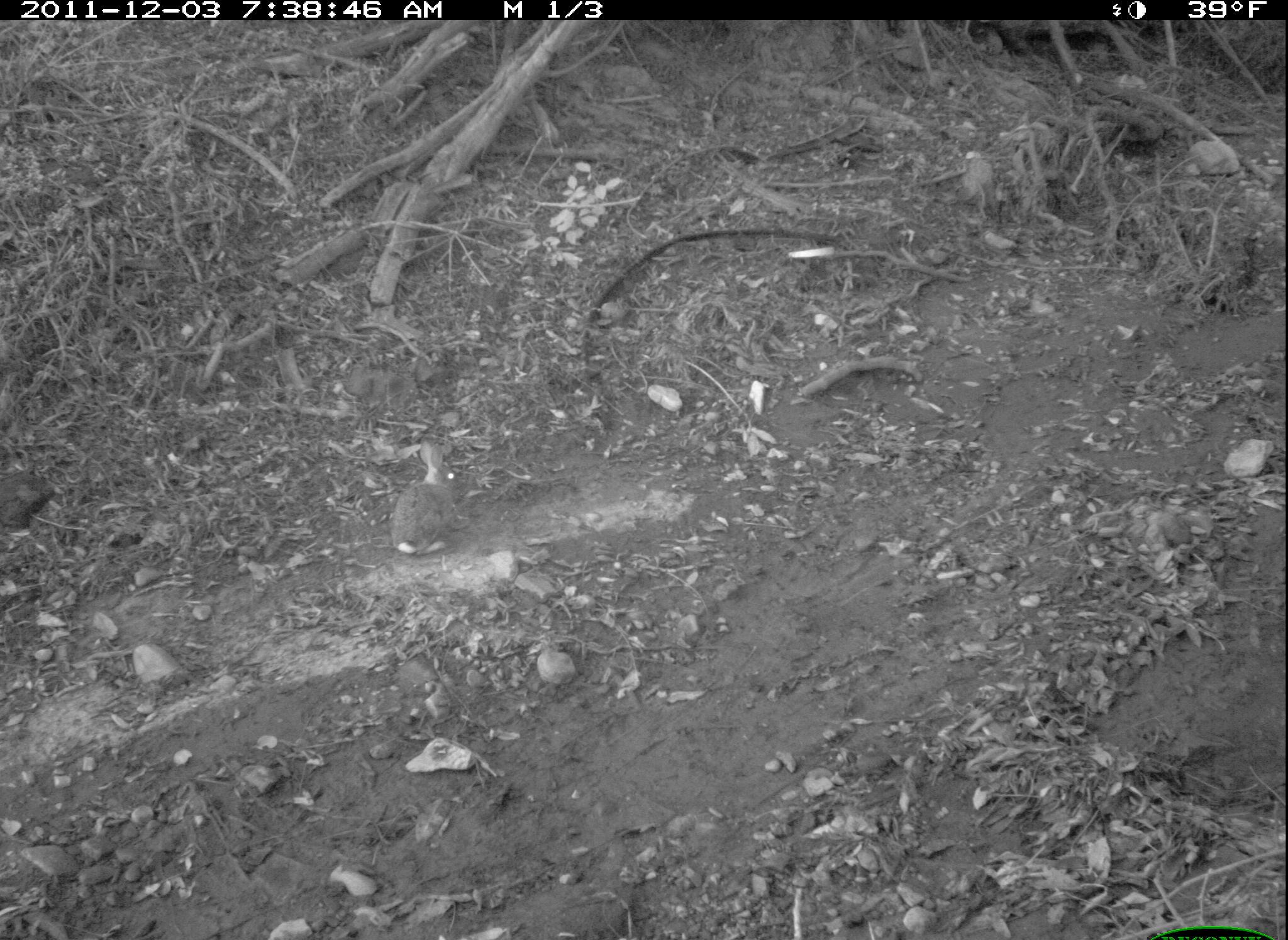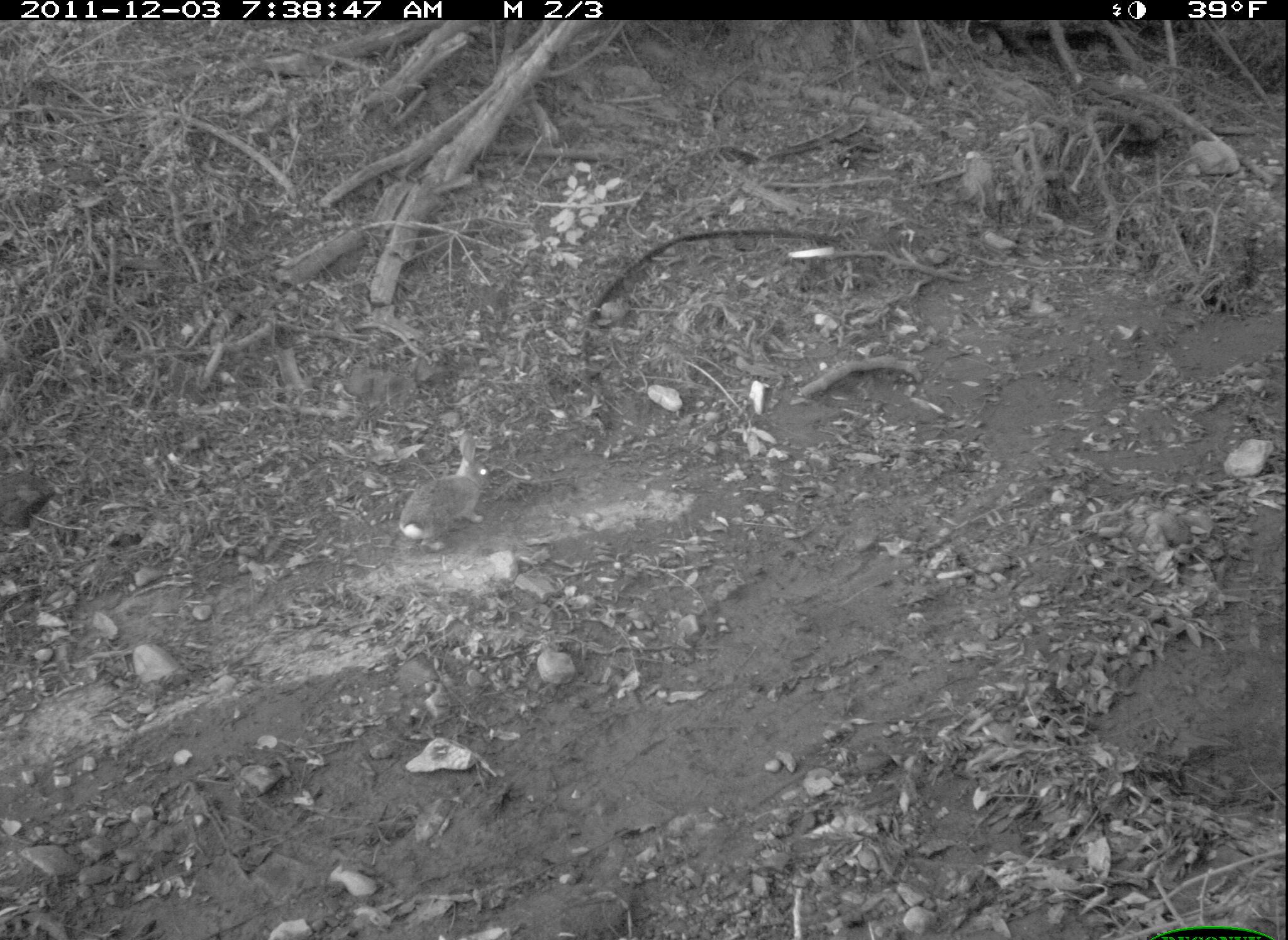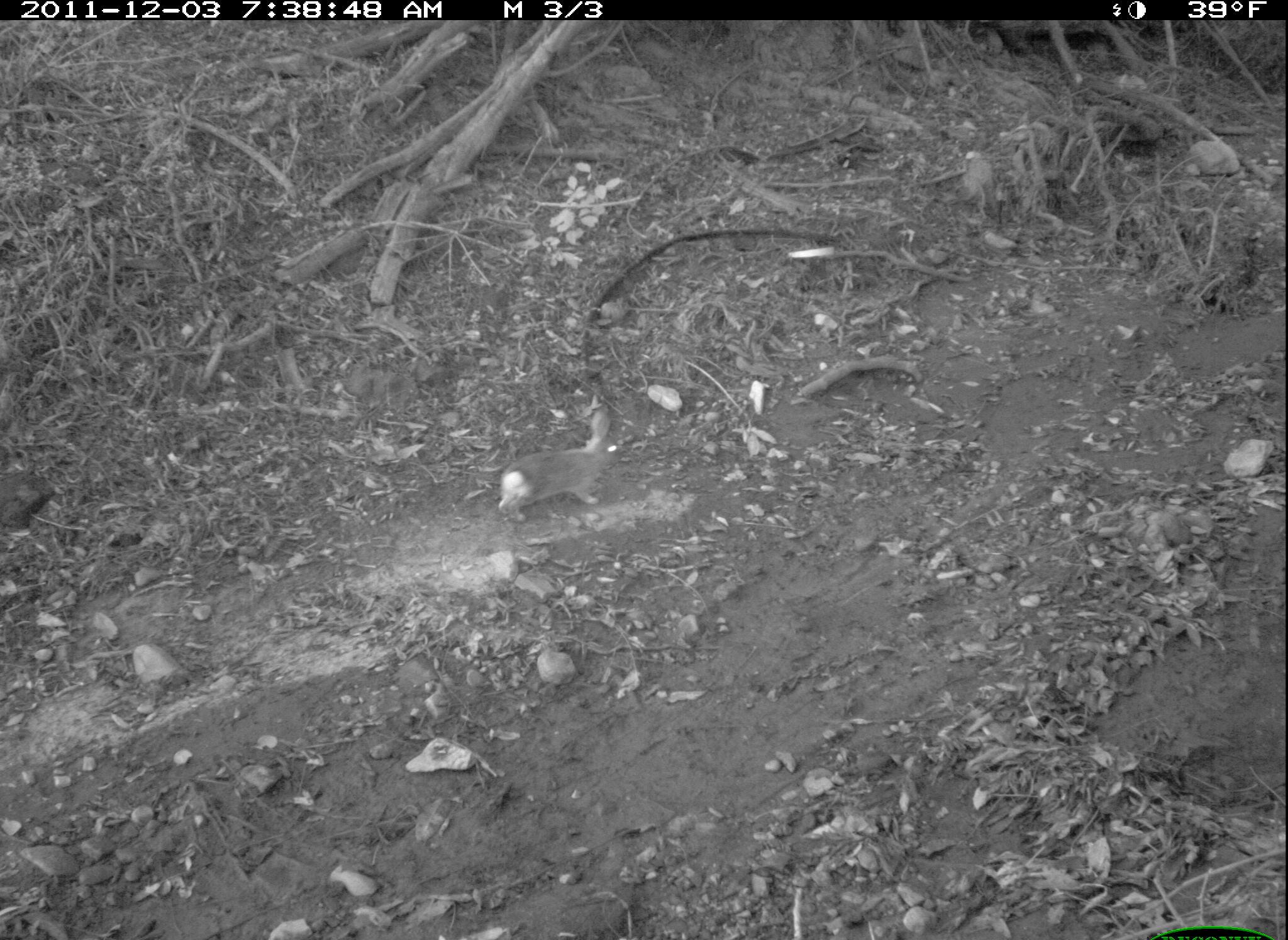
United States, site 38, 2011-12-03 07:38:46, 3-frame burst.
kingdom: Animalia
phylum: Chordata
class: Mammalia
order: Lagomorpha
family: Leporidae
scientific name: Leporidae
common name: rabbits and hares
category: rabbit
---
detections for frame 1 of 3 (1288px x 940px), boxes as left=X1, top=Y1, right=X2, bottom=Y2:
rabbit: left=382, top=430, right=489, bottom=577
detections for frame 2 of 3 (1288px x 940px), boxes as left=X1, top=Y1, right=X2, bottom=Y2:
rabbit: left=390, top=430, right=499, bottom=552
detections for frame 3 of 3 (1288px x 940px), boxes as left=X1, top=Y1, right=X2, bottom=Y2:
rabbit: left=495, top=402, right=631, bottom=527